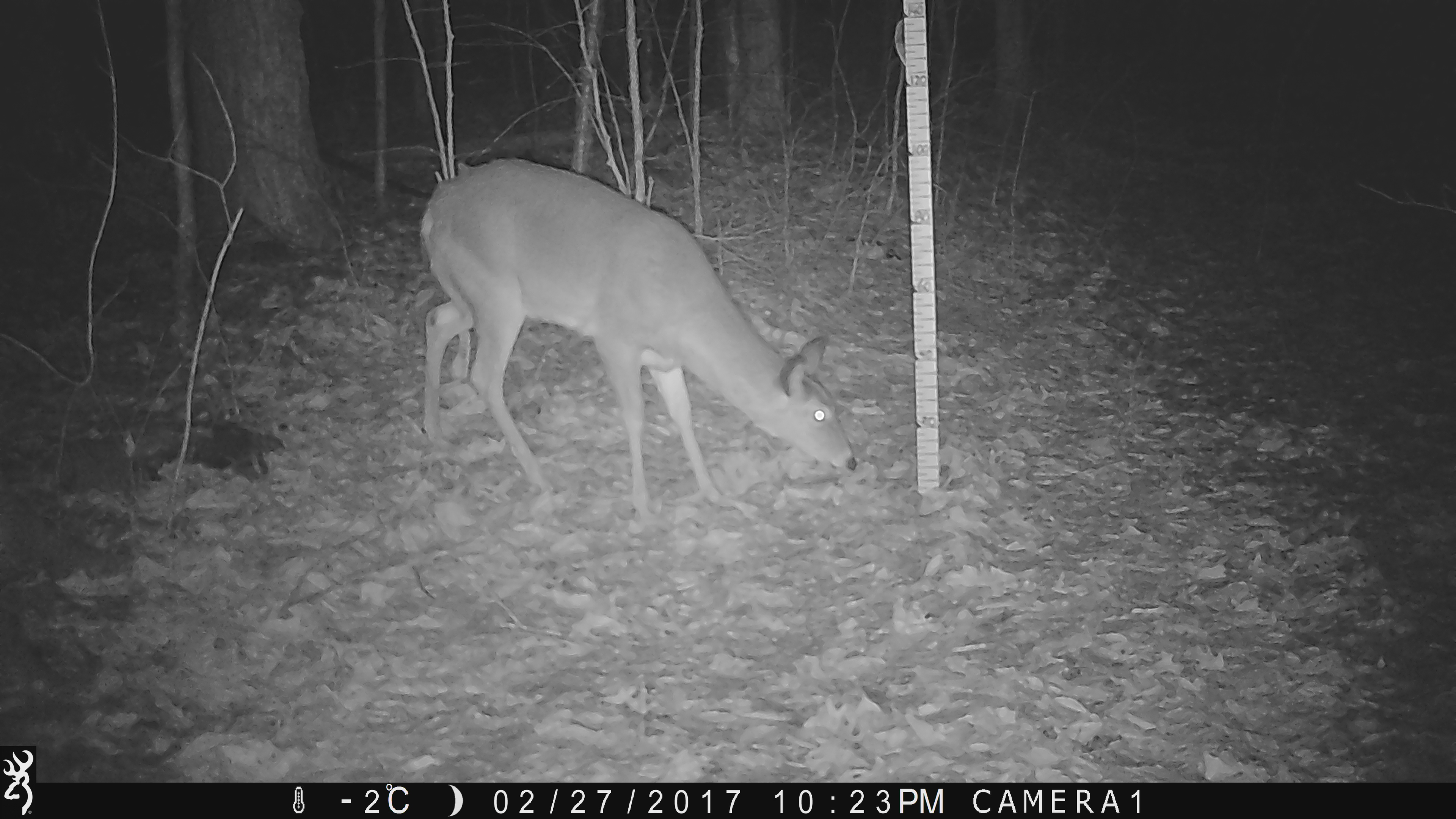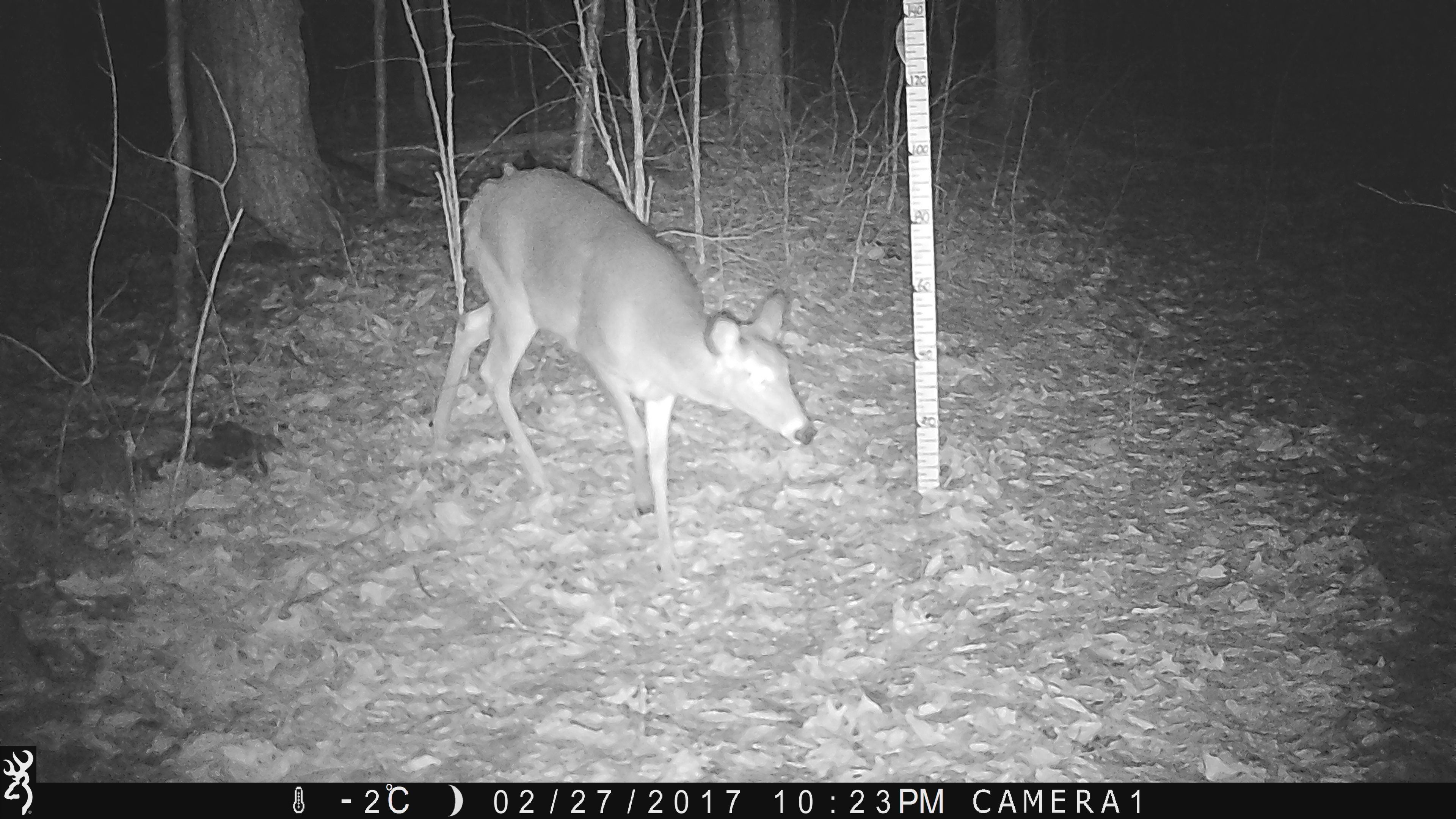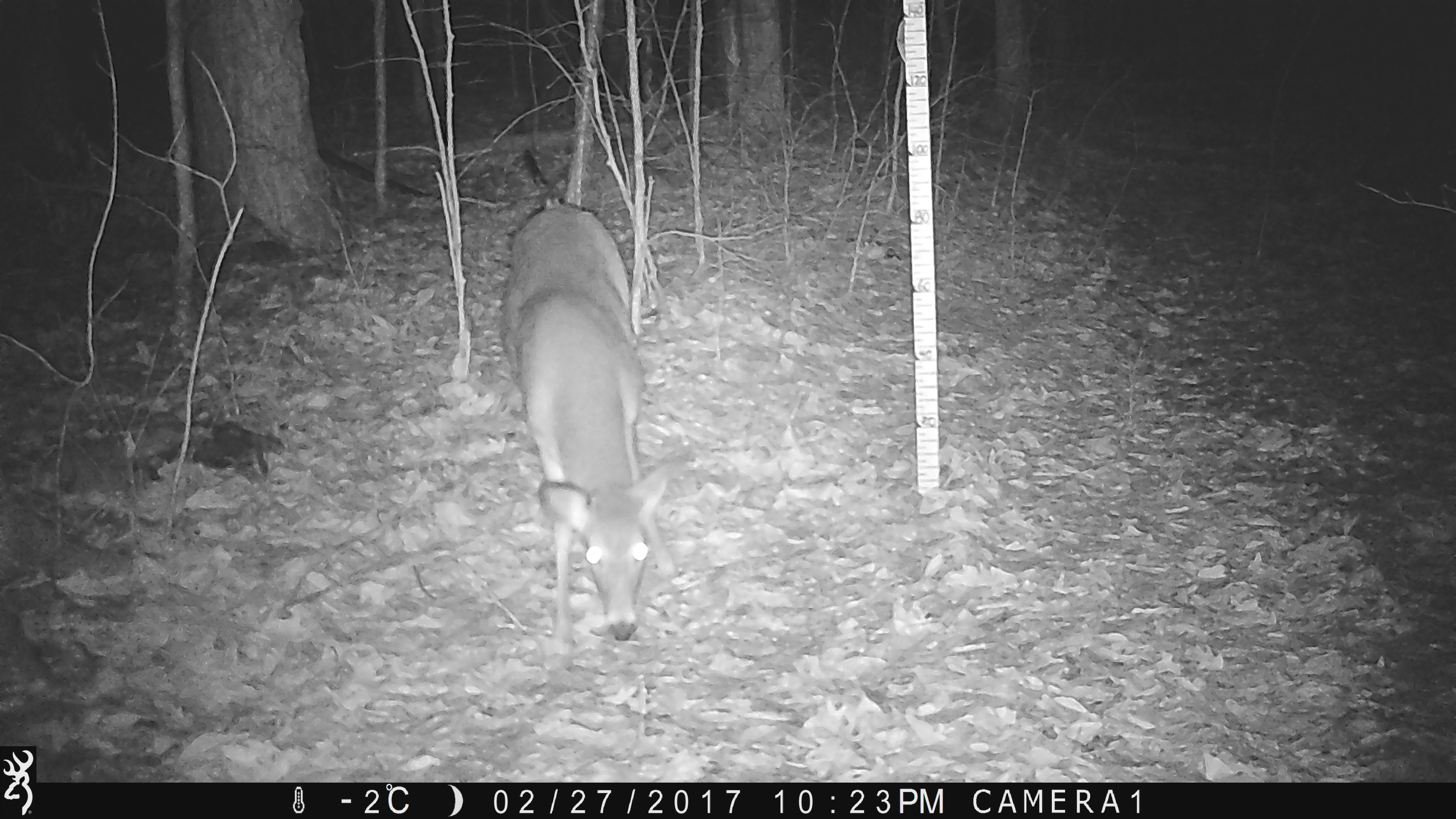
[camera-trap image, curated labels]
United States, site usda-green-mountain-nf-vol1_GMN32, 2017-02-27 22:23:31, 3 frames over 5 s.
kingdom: Animalia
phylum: Chordata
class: Mammalia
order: Artiodactyla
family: Cervidae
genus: Odocoileus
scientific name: Odocoileus virginianus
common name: white-tailed deer